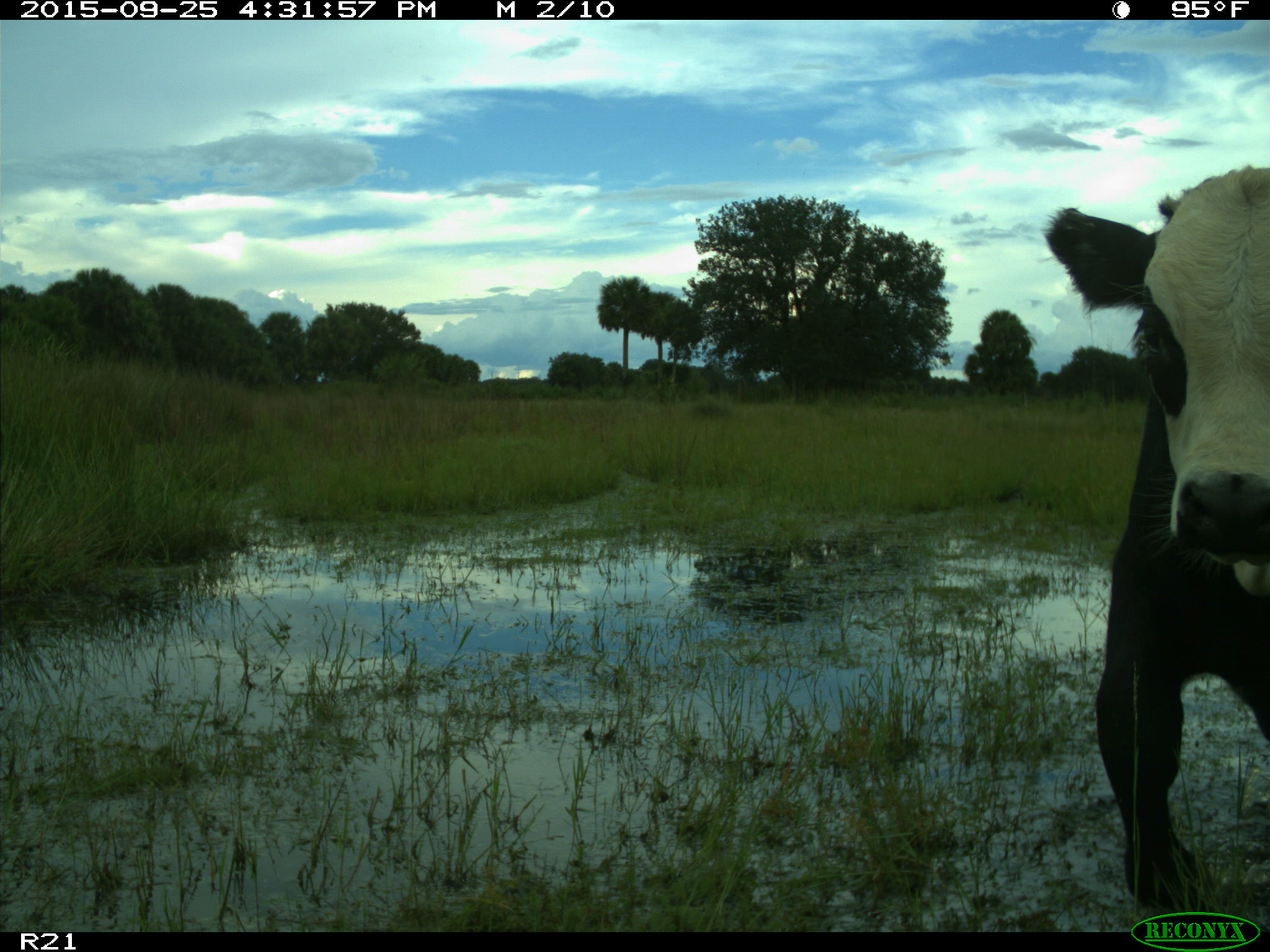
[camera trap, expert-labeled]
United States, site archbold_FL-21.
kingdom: Animalia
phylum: Chordata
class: Mammalia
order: Artiodactyla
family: Bovidae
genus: Bos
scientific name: Bos taurus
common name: domestic cow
Bos taurus (domestic cow).